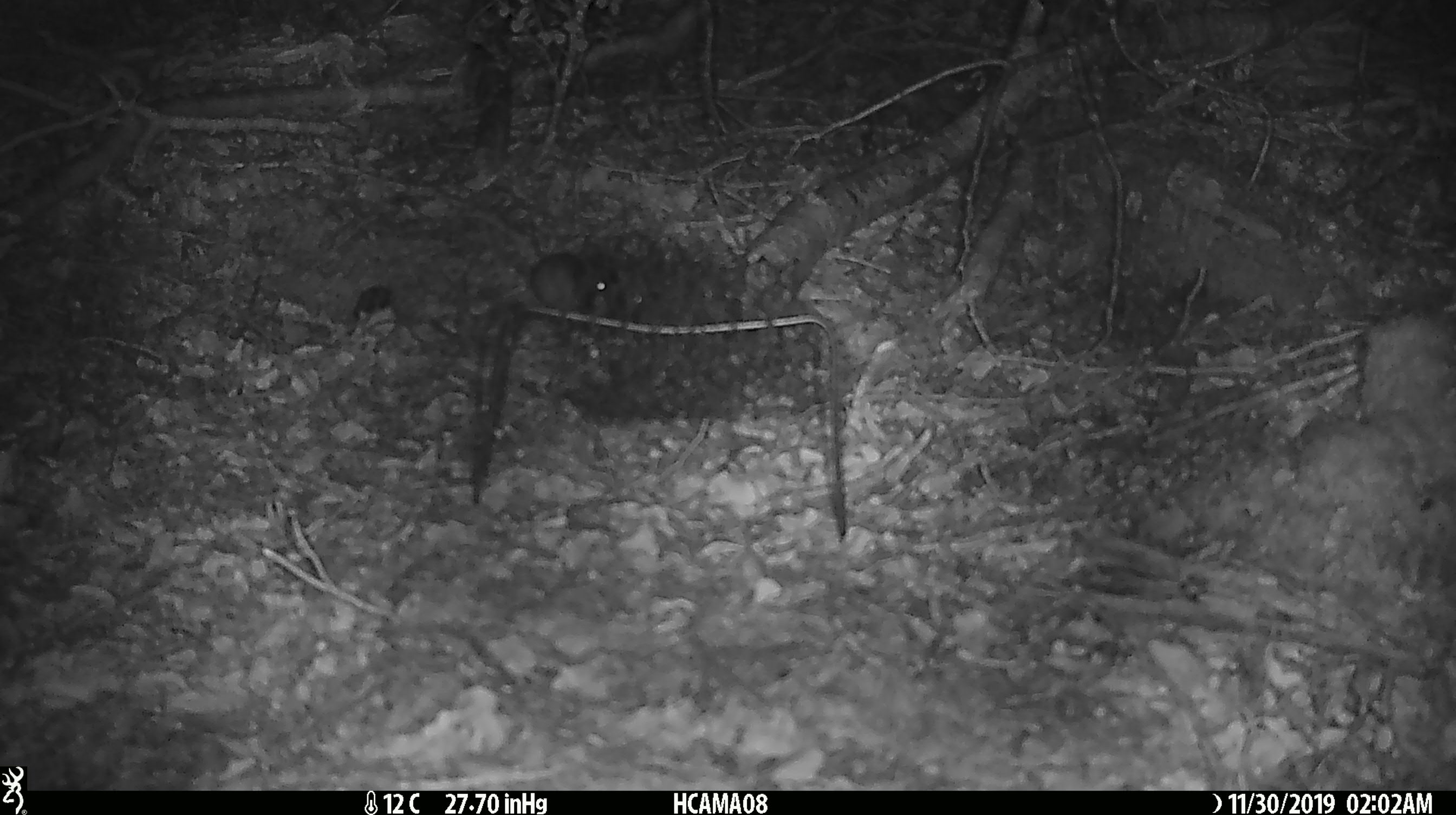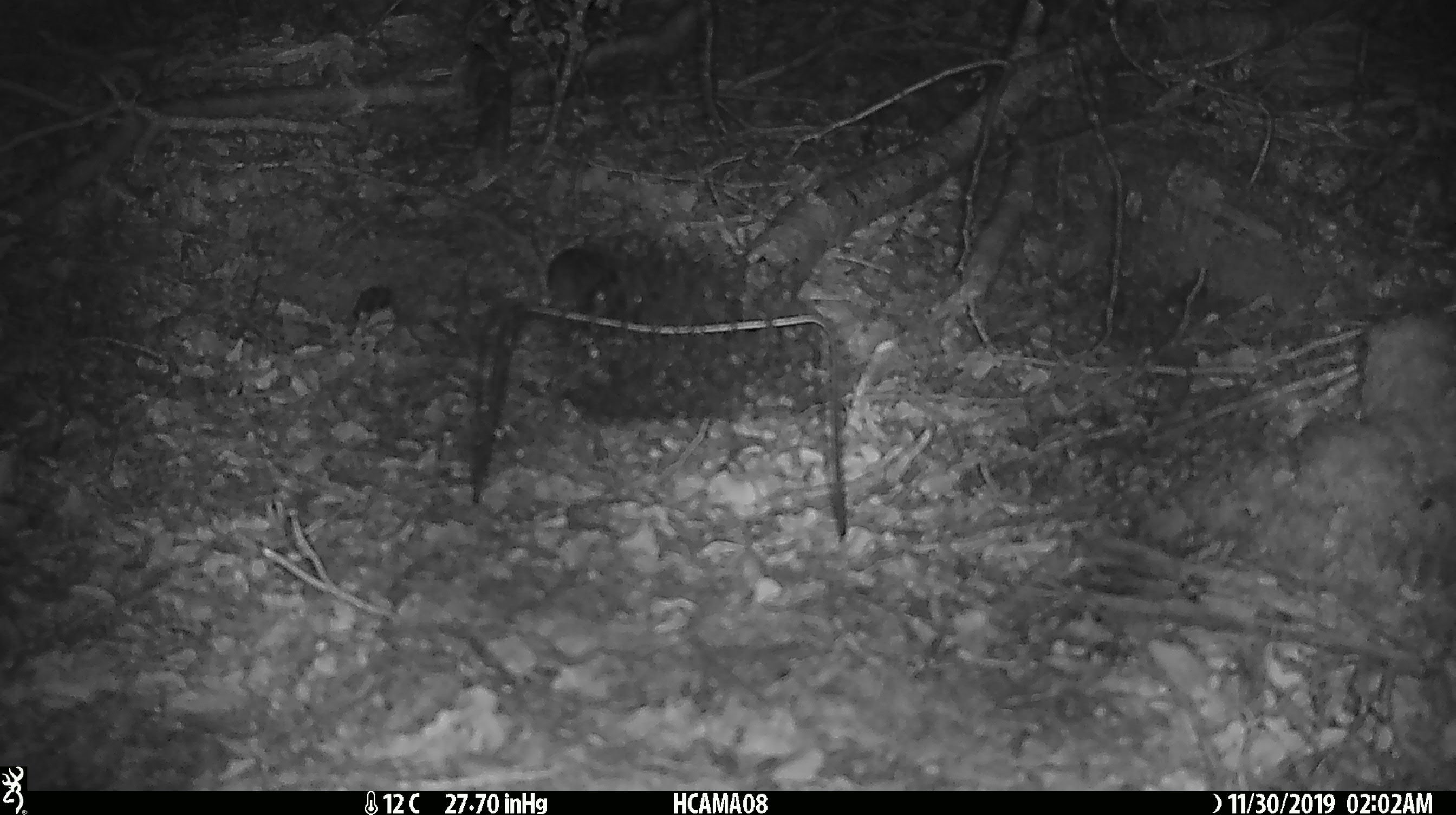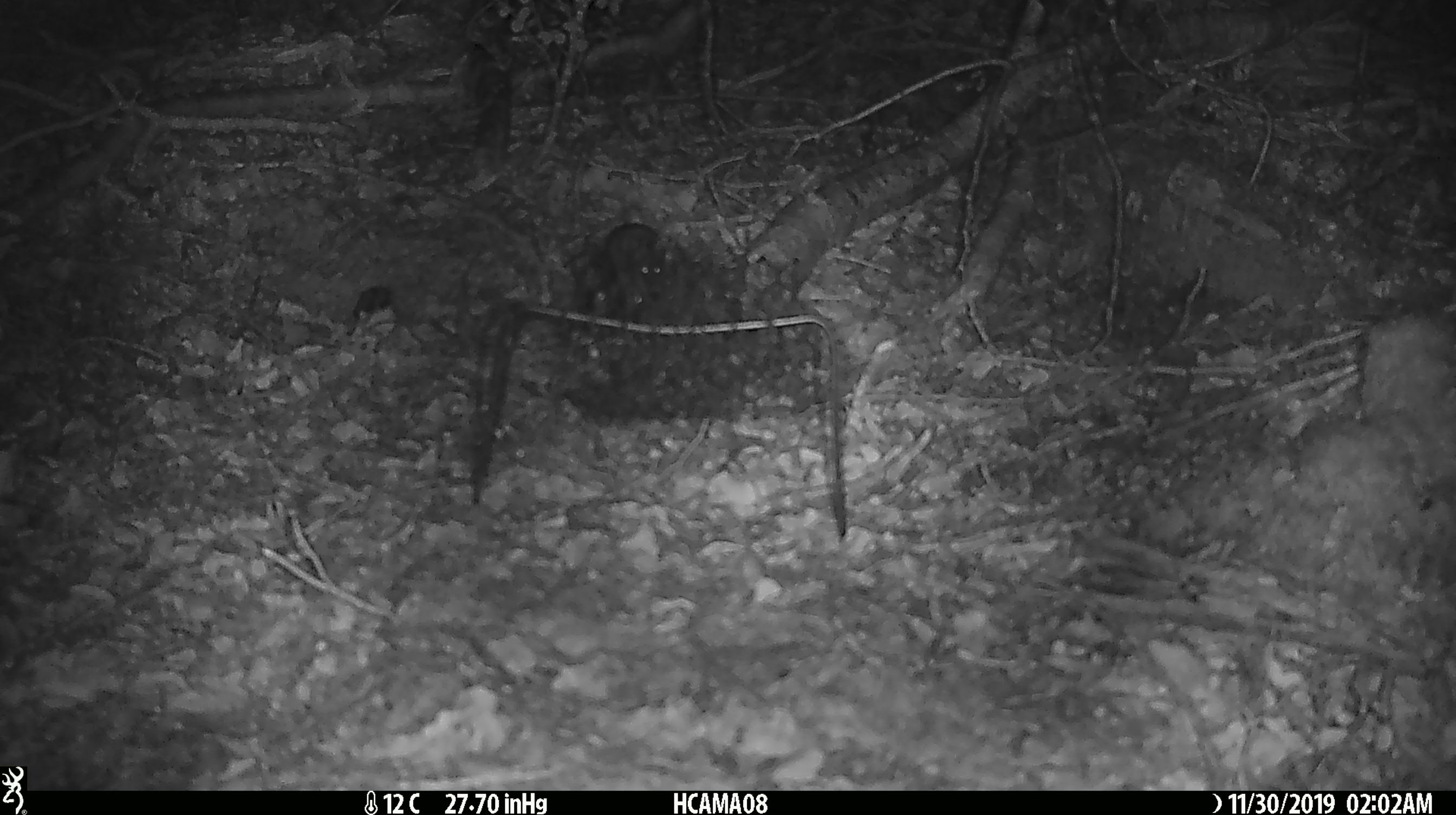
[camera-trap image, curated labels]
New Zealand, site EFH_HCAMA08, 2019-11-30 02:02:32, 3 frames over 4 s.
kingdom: Animalia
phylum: Chordata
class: Mammalia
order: Rodentia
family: Muridae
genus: Mus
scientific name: Mus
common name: mouse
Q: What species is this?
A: Mouse (Mus).